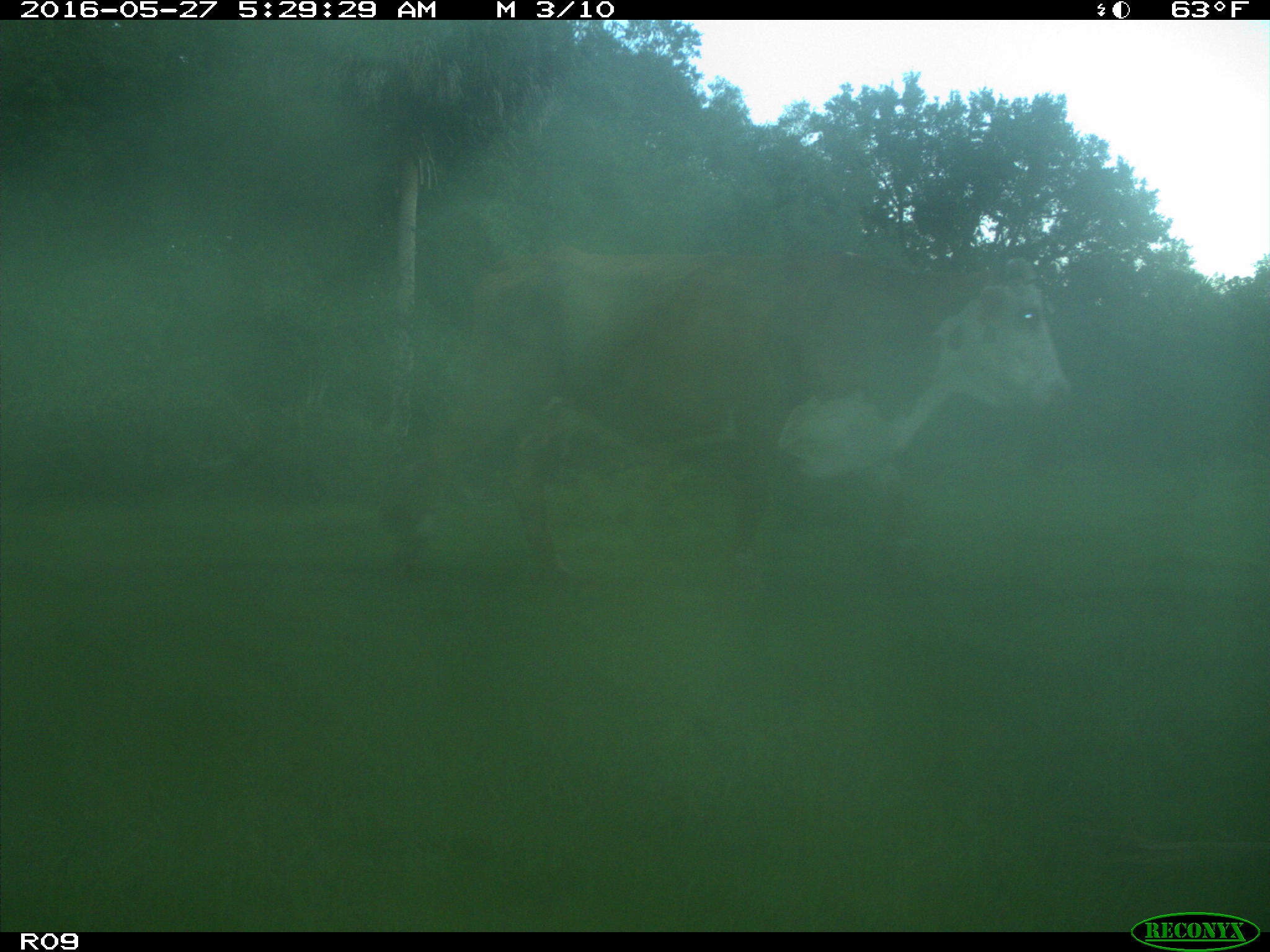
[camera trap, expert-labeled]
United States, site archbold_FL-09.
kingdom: Animalia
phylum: Chordata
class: Mammalia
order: Artiodactyla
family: Bovidae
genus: Bos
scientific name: Bos taurus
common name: domestic cow